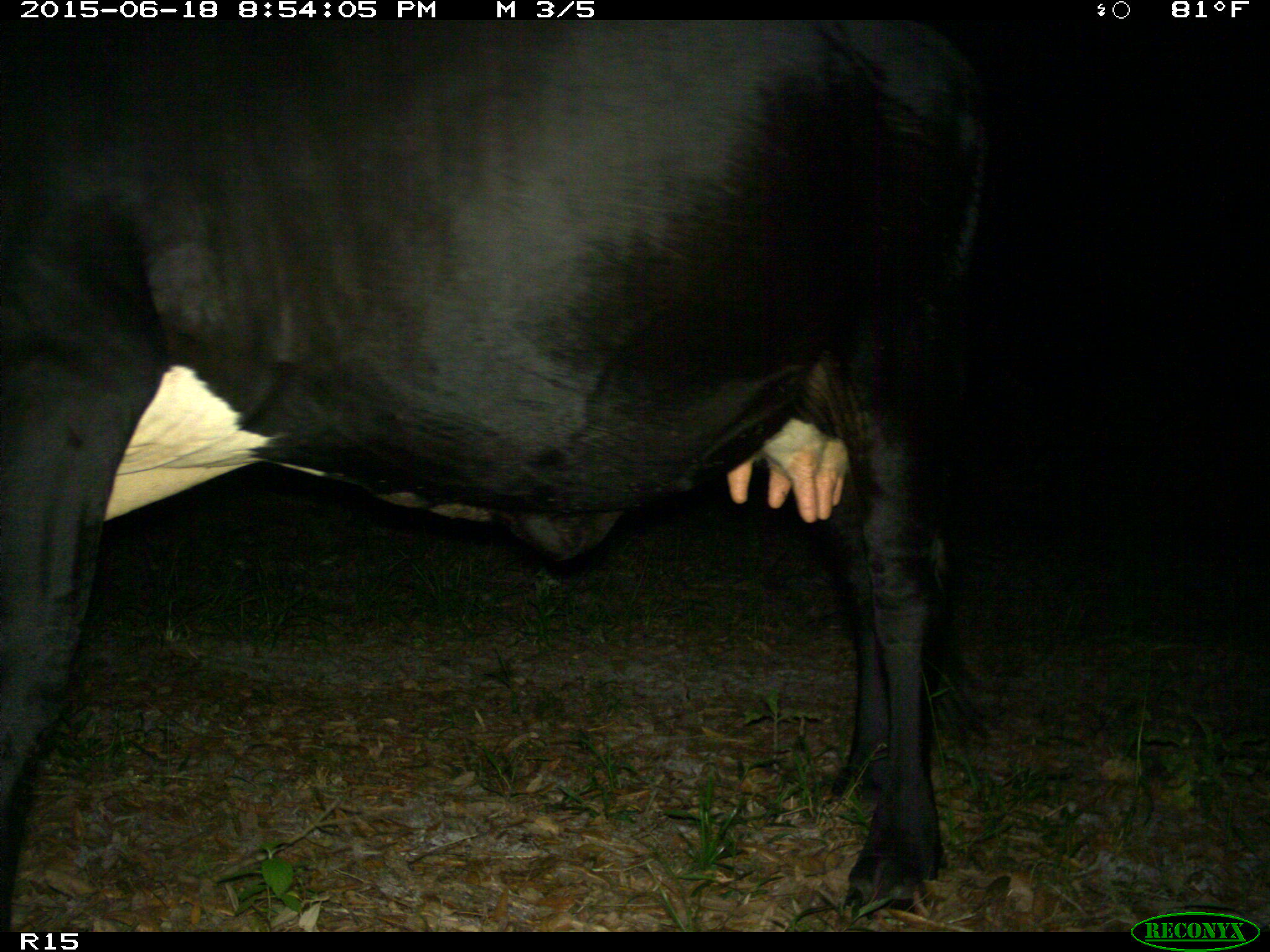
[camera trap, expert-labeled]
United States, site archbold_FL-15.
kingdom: Animalia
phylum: Chordata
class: Mammalia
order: Artiodactyla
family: Bovidae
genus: Bos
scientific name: Bos taurus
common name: domestic cow